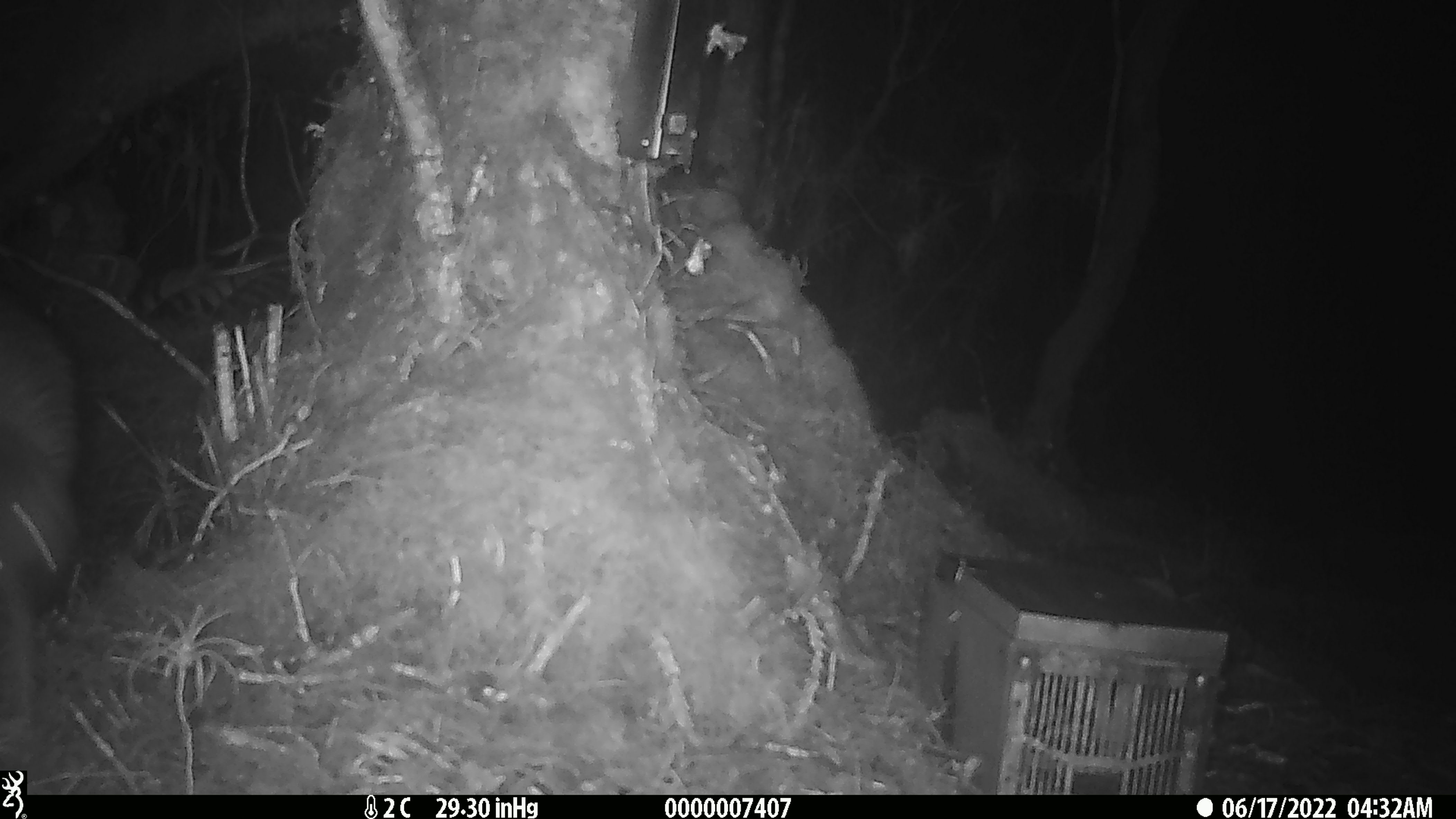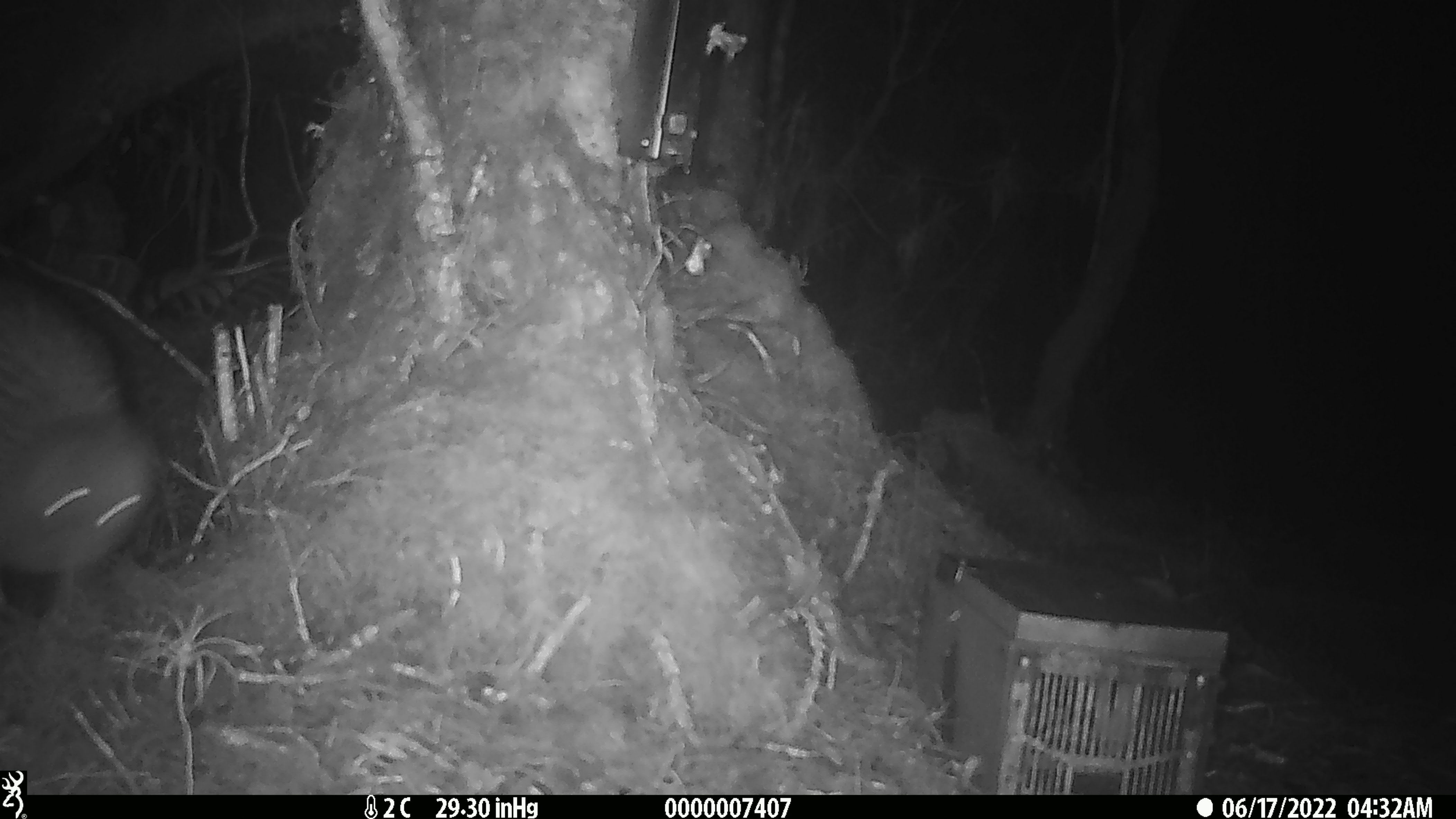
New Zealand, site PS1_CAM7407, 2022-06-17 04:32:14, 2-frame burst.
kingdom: Animalia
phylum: Chordata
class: Aves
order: Apterygiformes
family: Apterygidae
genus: Apteryx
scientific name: Apteryx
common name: kiwi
Kiwi (Apteryx).